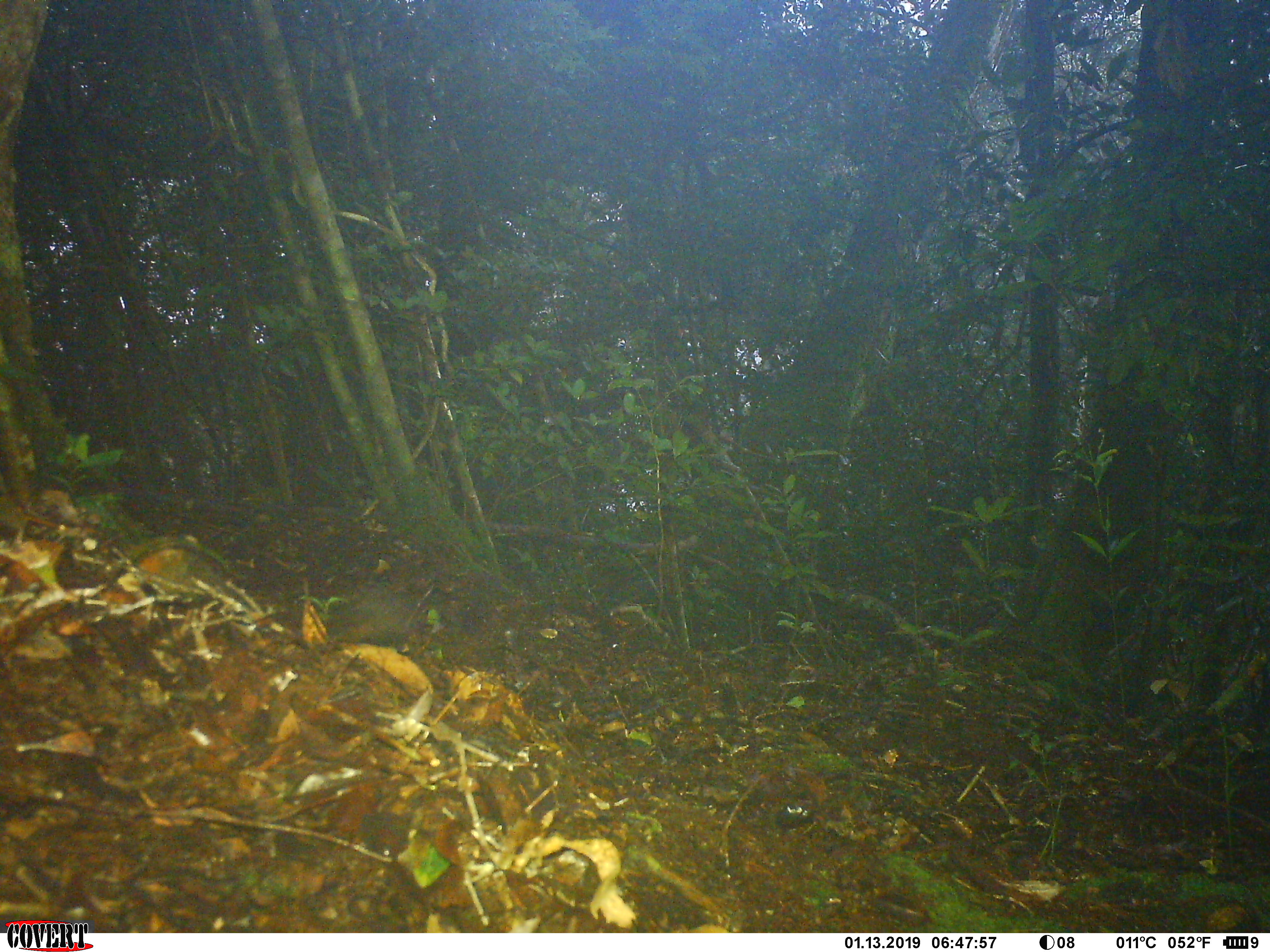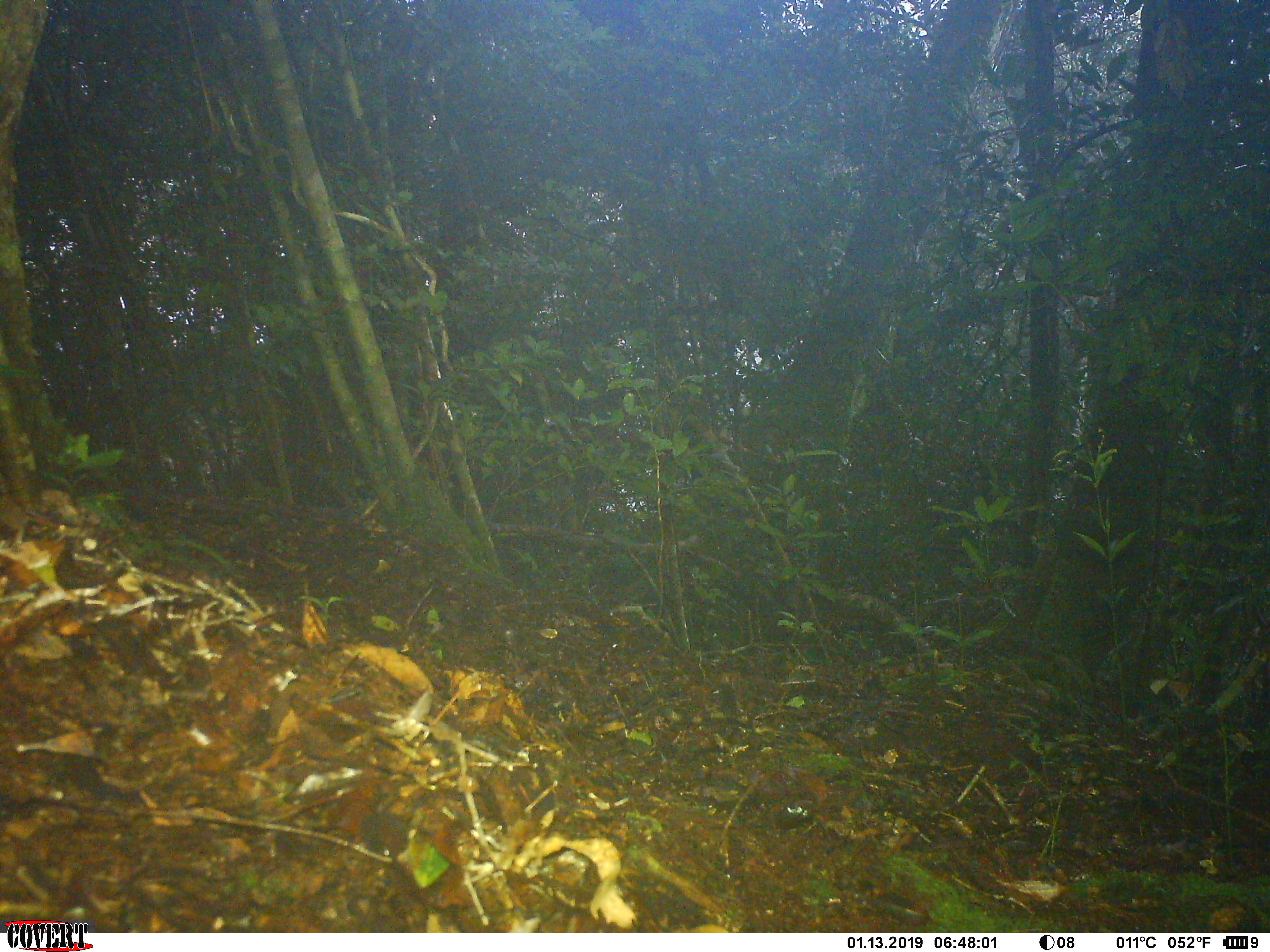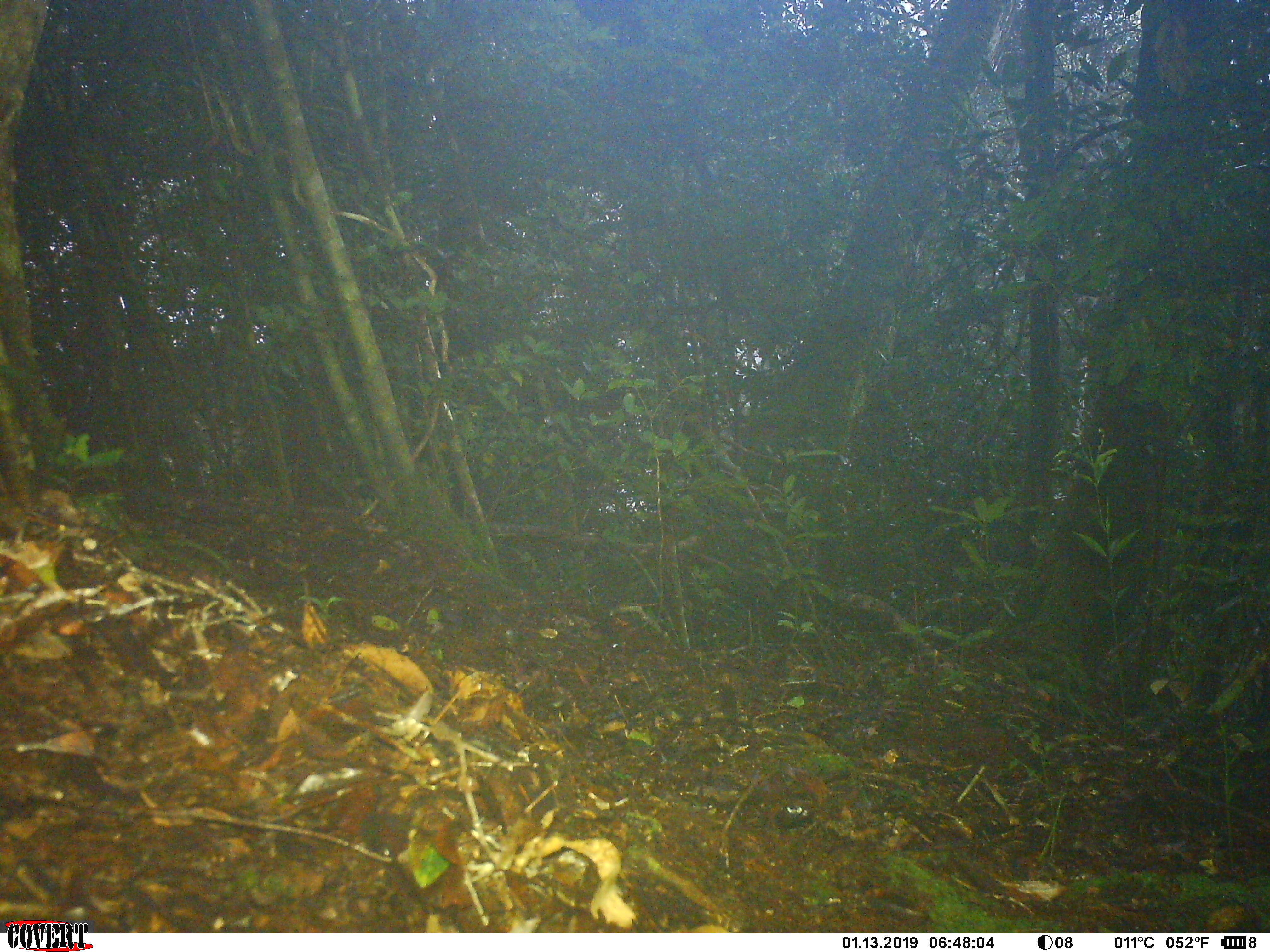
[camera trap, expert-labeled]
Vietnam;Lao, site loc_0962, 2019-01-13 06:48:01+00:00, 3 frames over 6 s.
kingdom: Animalia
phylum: Chordata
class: Mammalia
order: Rodentia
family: Sciuridae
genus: Dremomys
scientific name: Dremomys rufigenis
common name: red-cheeked squirrel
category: red cheeked squirrel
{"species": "red cheeked squirrel (red-cheeked squirrel) (Dremomys rufigenis)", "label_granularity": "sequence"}